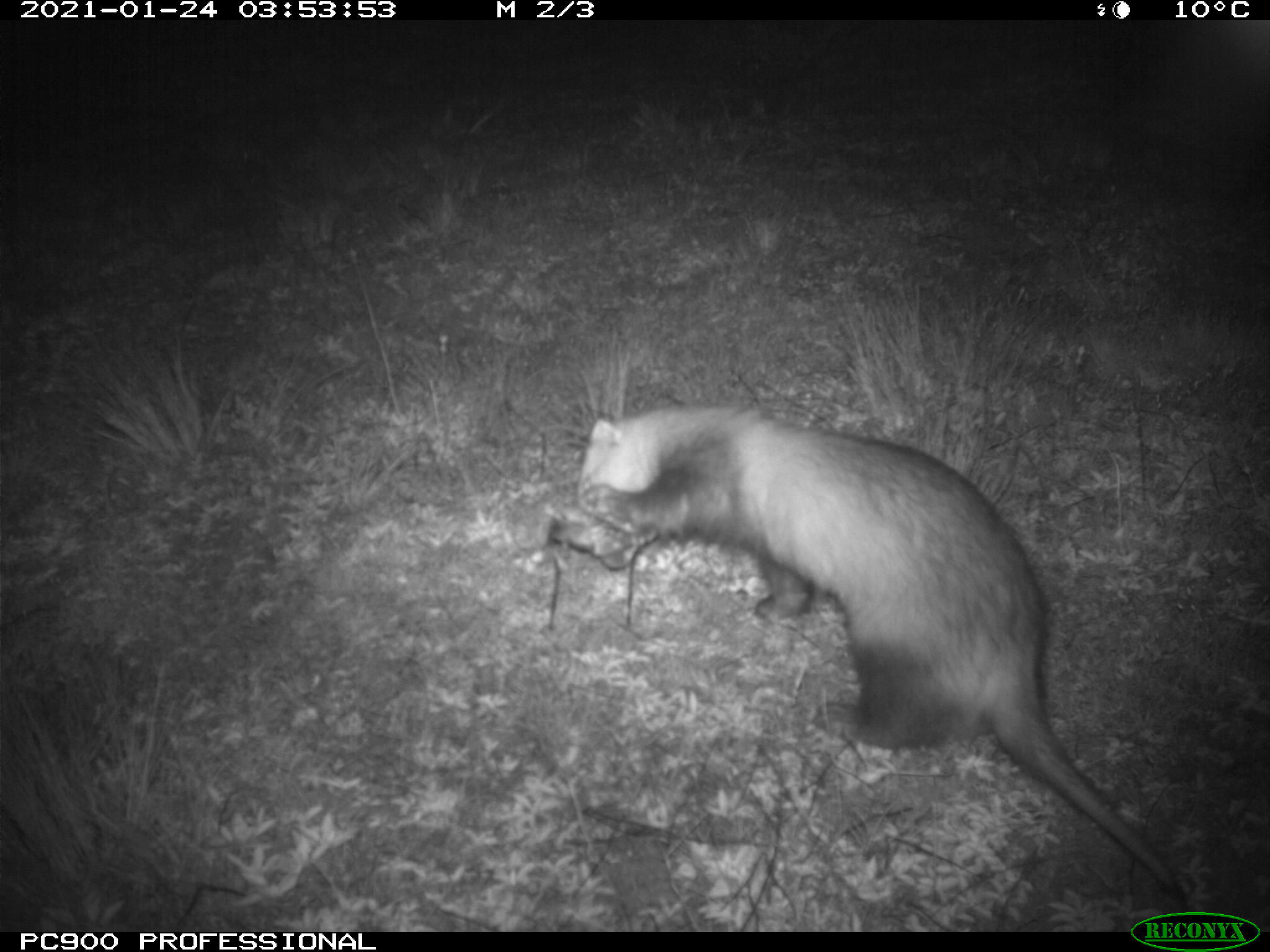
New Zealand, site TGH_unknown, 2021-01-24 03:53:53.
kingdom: Animalia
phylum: Chordata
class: Mammalia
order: Carnivora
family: Mustelidae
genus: Mustela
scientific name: Mustela furo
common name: ferret